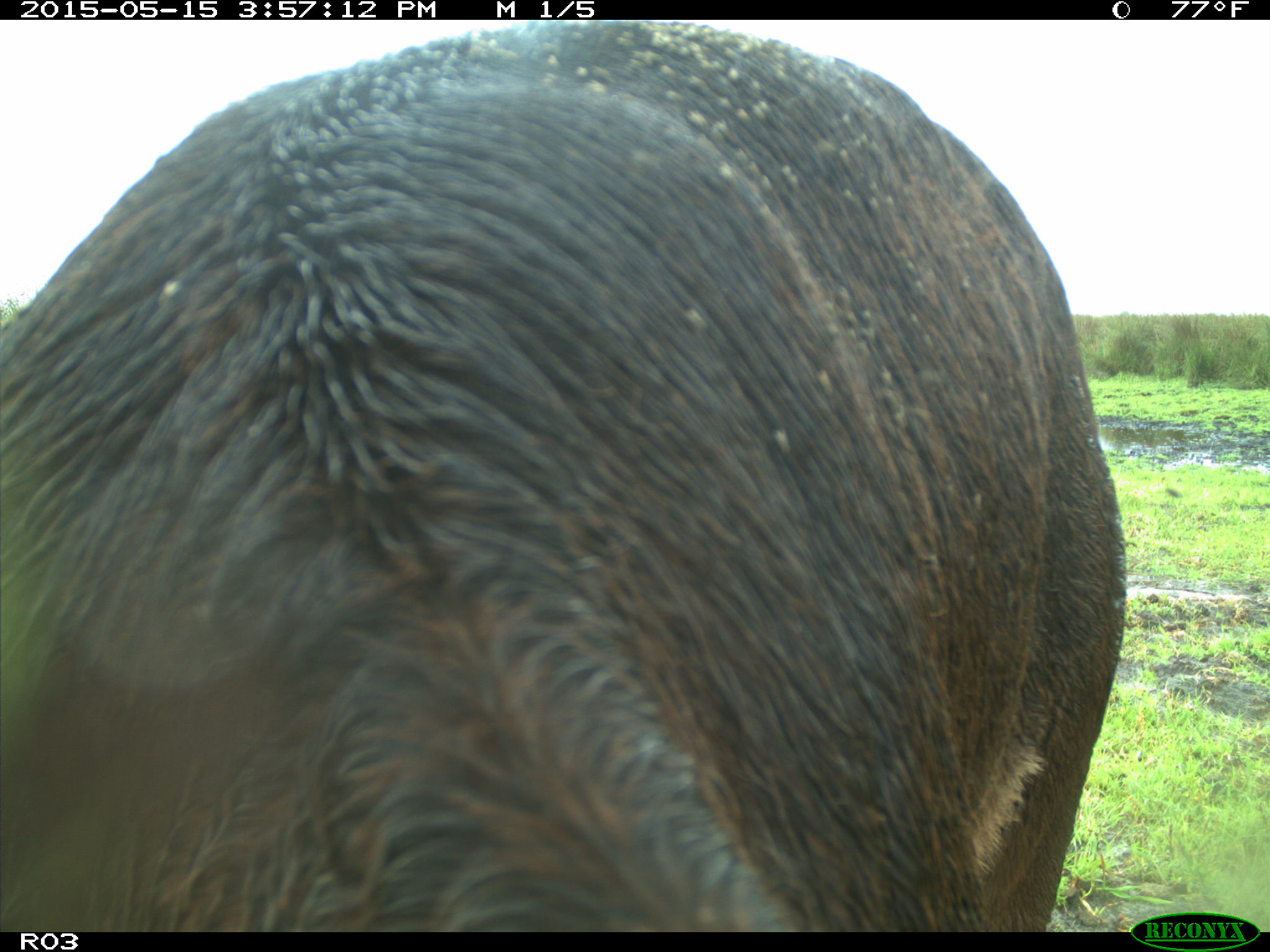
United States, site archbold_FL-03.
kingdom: Animalia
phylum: Chordata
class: Mammalia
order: Artiodactyla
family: Bovidae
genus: Bos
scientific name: Bos taurus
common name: domestic cow